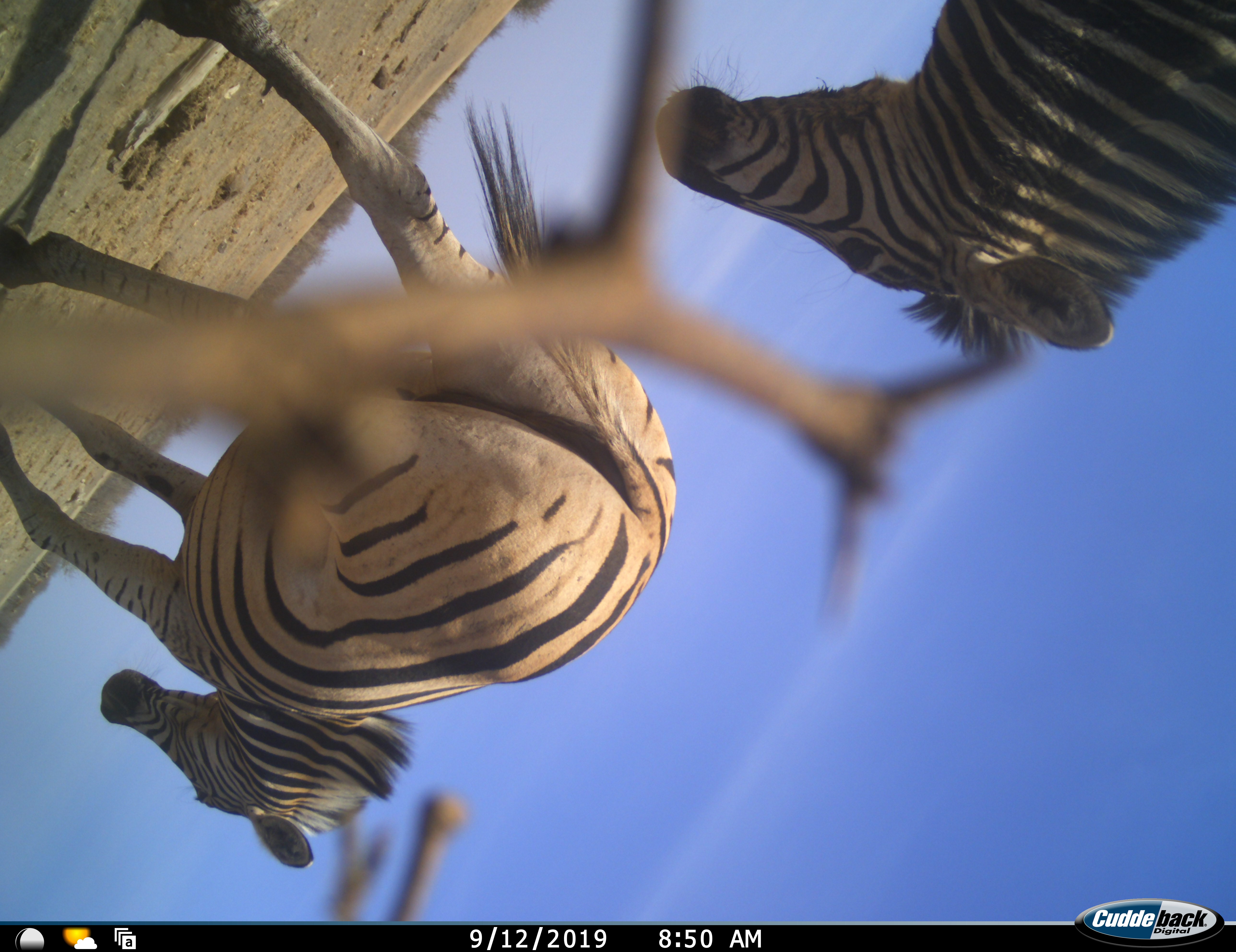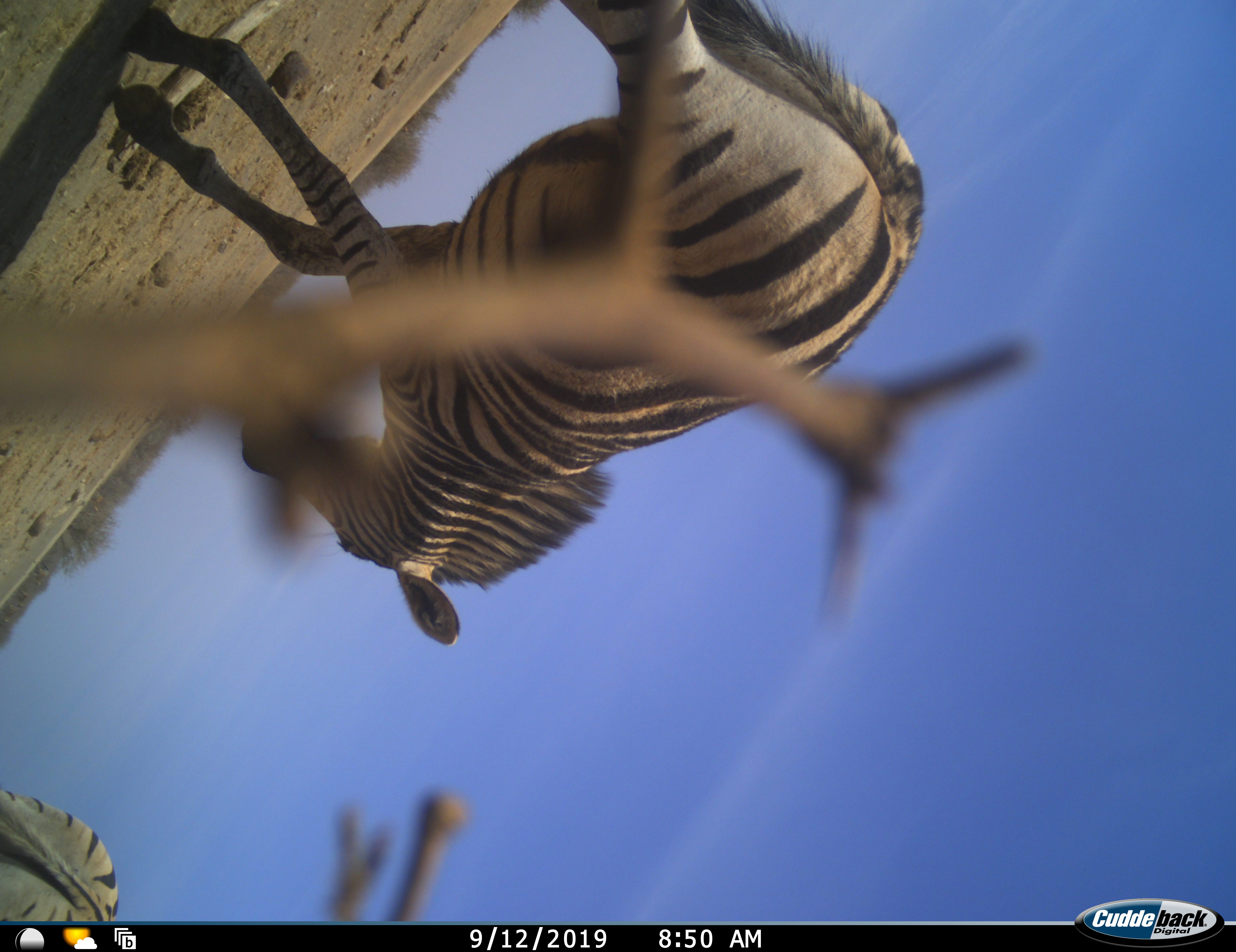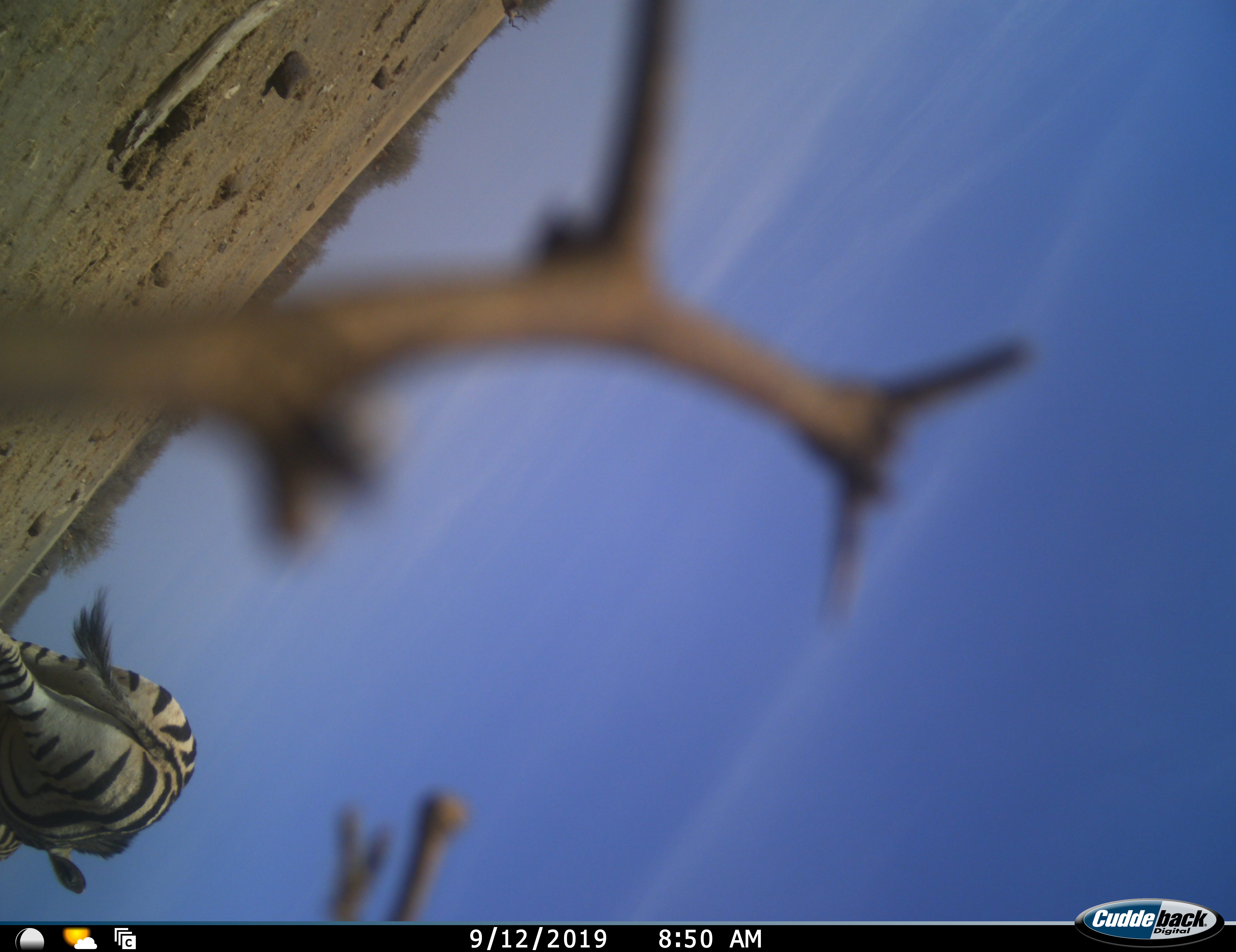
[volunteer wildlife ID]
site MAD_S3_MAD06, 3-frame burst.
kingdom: Animalia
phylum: Chordata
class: Mammalia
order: Perissodactyla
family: Equidae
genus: Equus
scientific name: Equus quagga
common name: plains zebra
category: zebraplains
Zebraplains (plains zebra) (Equus quagga), count 2. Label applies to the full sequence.